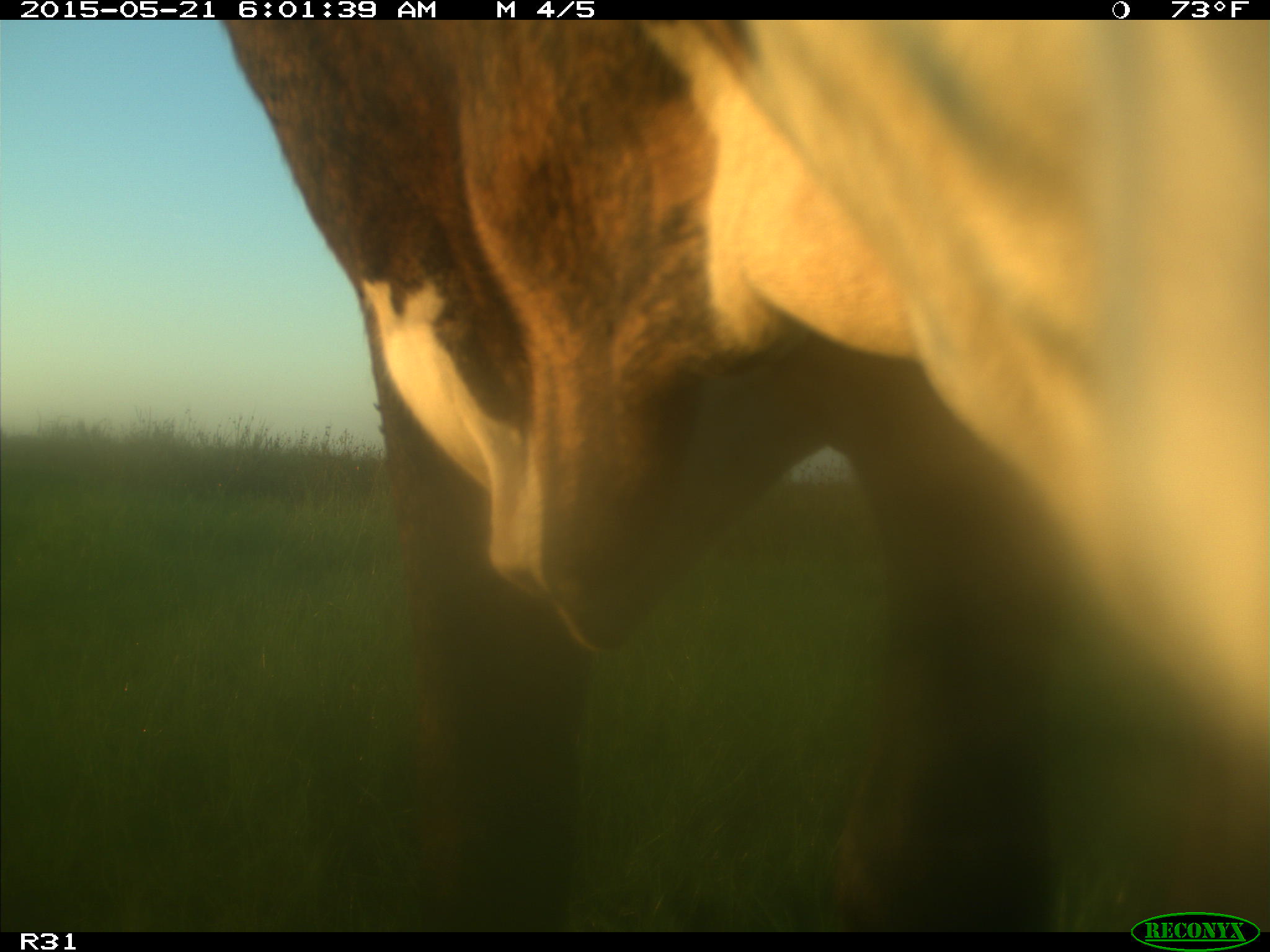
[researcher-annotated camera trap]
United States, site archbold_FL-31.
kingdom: Animalia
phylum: Chordata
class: Mammalia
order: Artiodactyla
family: Bovidae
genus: Bos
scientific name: Bos taurus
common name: domestic cow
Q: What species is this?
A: Bos taurus (domestic cow).